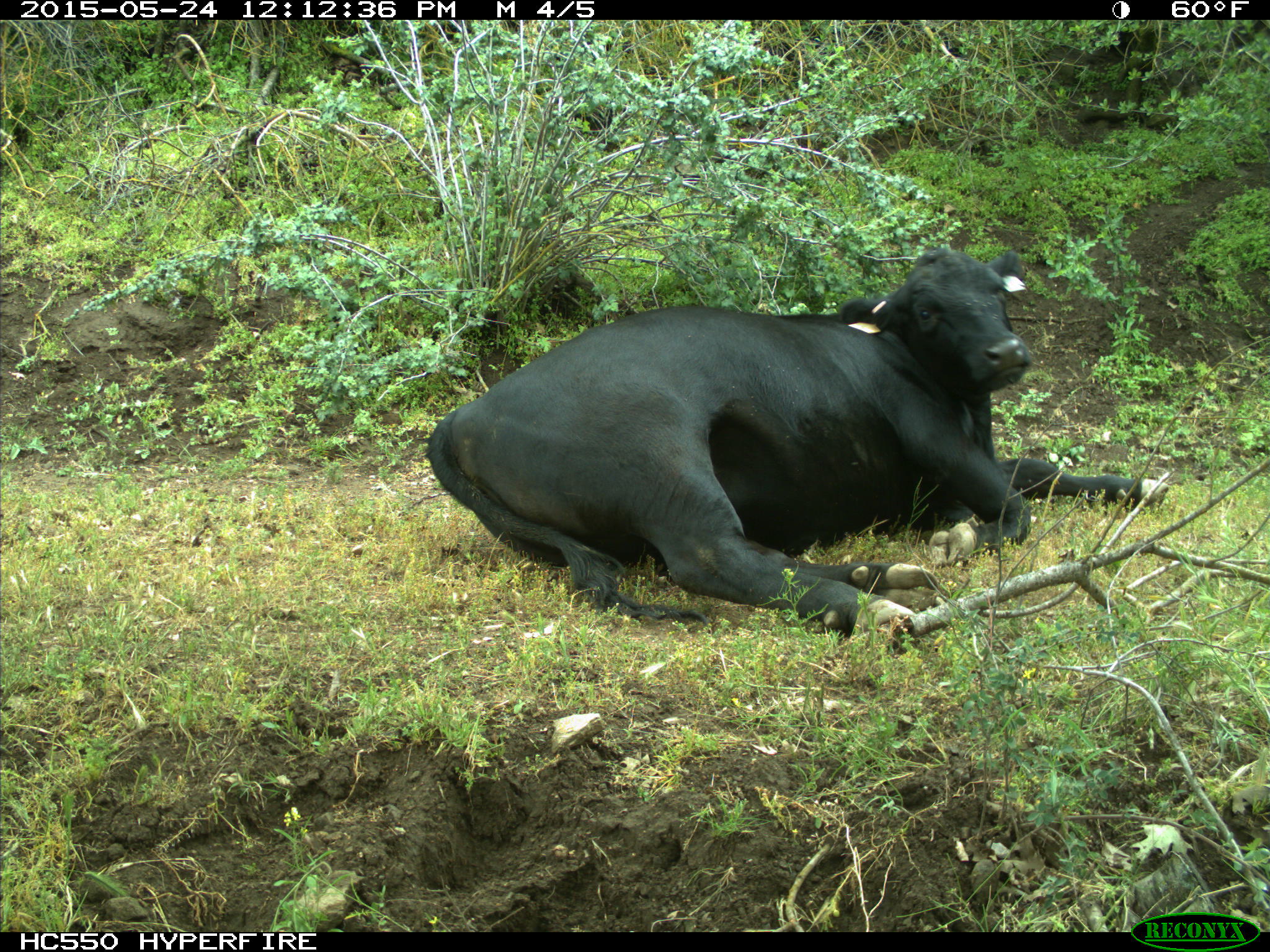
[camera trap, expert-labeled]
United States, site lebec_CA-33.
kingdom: Animalia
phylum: Chordata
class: Mammalia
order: Artiodactyla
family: Bovidae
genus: Bos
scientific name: Bos taurus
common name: domestic cow